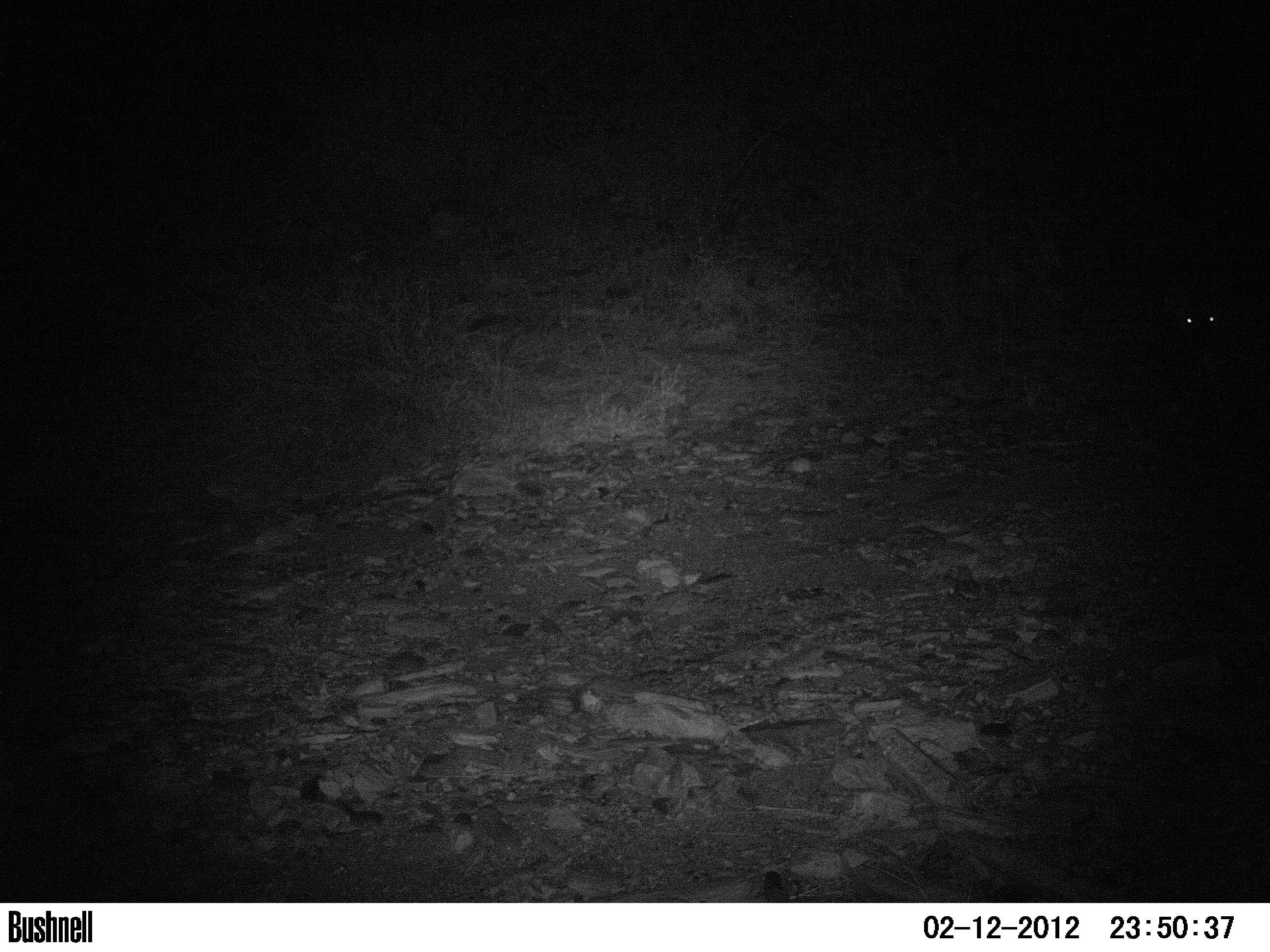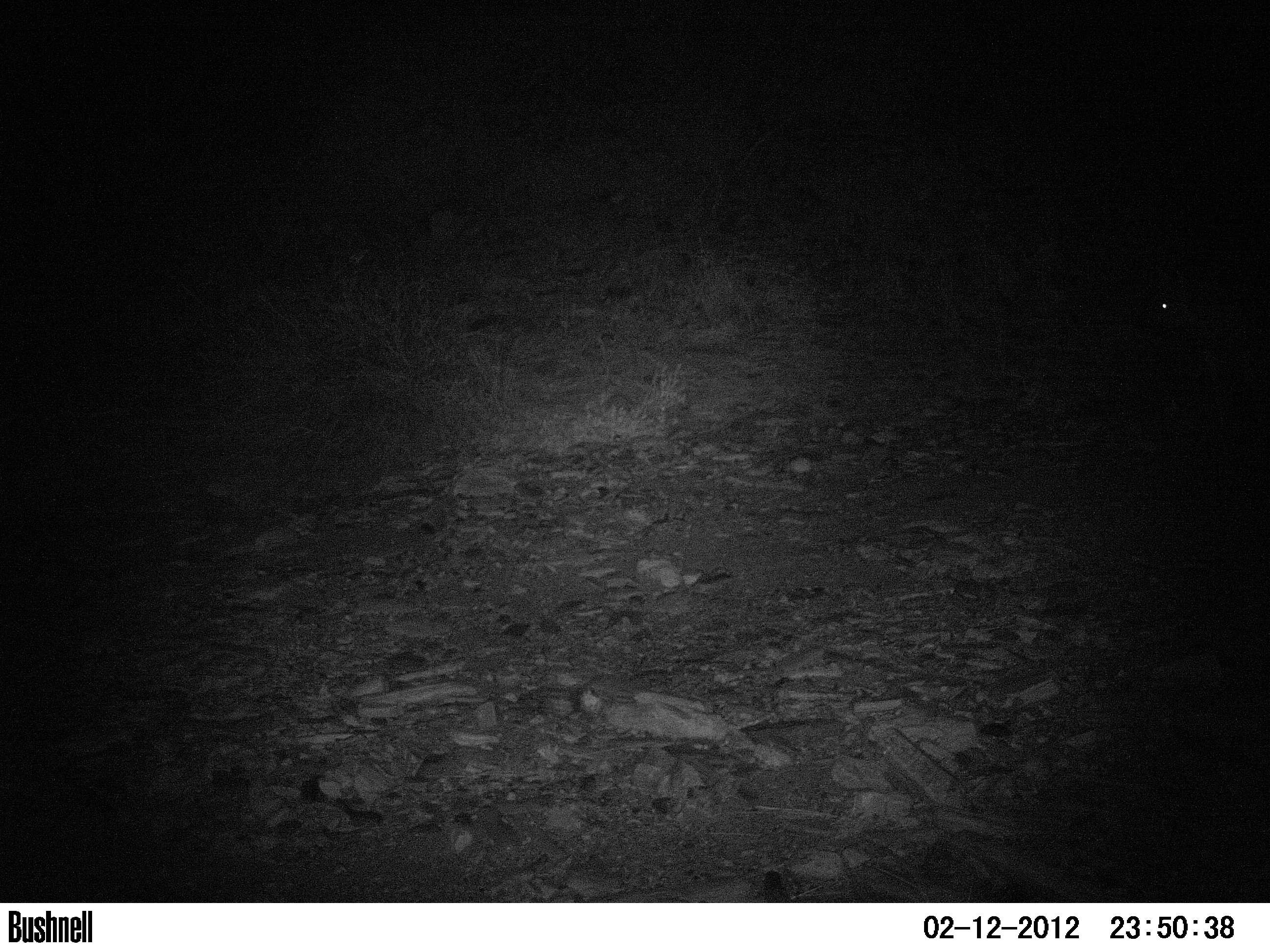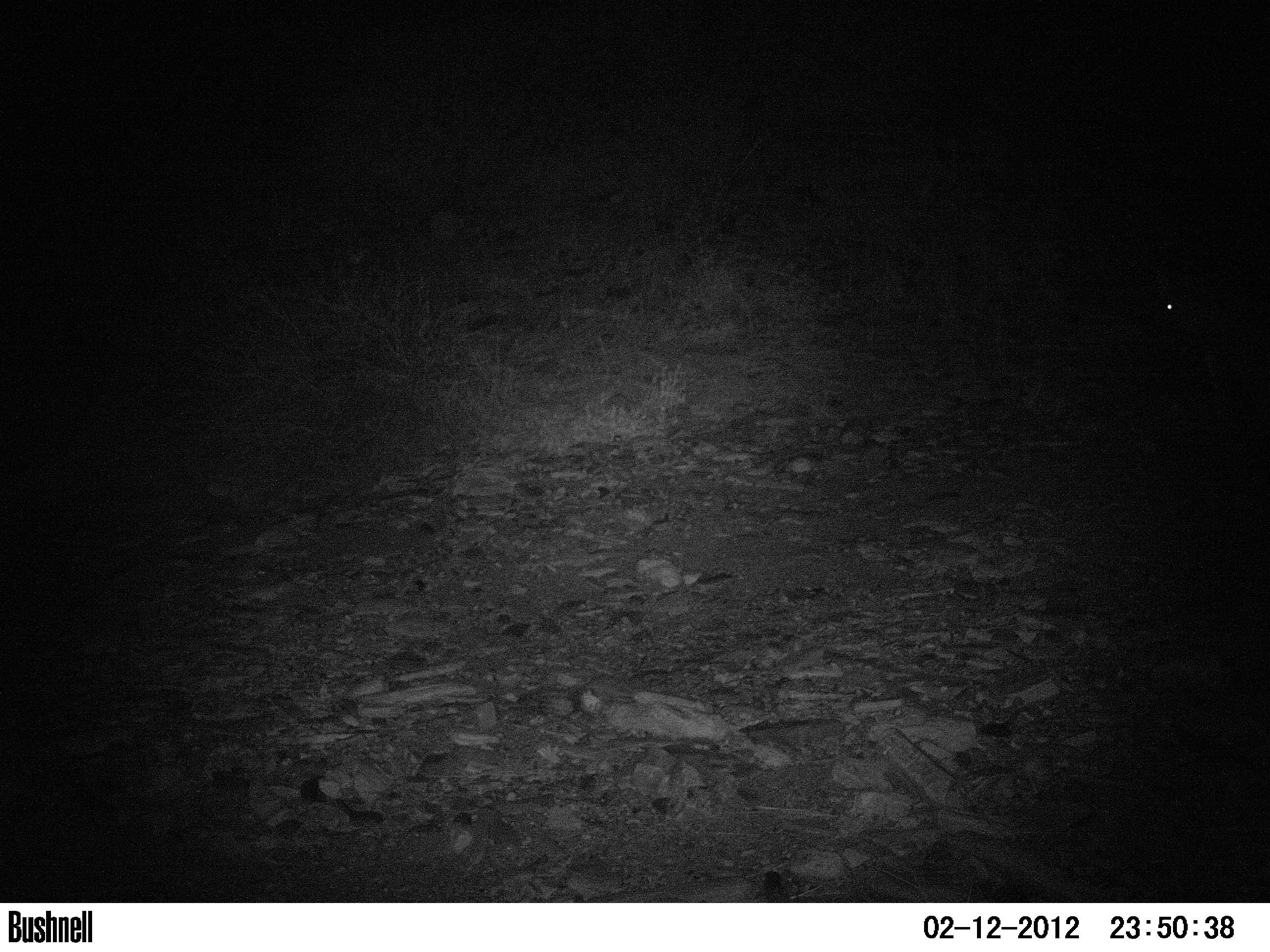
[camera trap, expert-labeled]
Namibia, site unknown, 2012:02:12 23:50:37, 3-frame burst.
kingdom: Animalia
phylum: Chordata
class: Mammalia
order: Carnivora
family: Hyaenidae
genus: Crocuta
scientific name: Crocuta crocuta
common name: spotted hyena